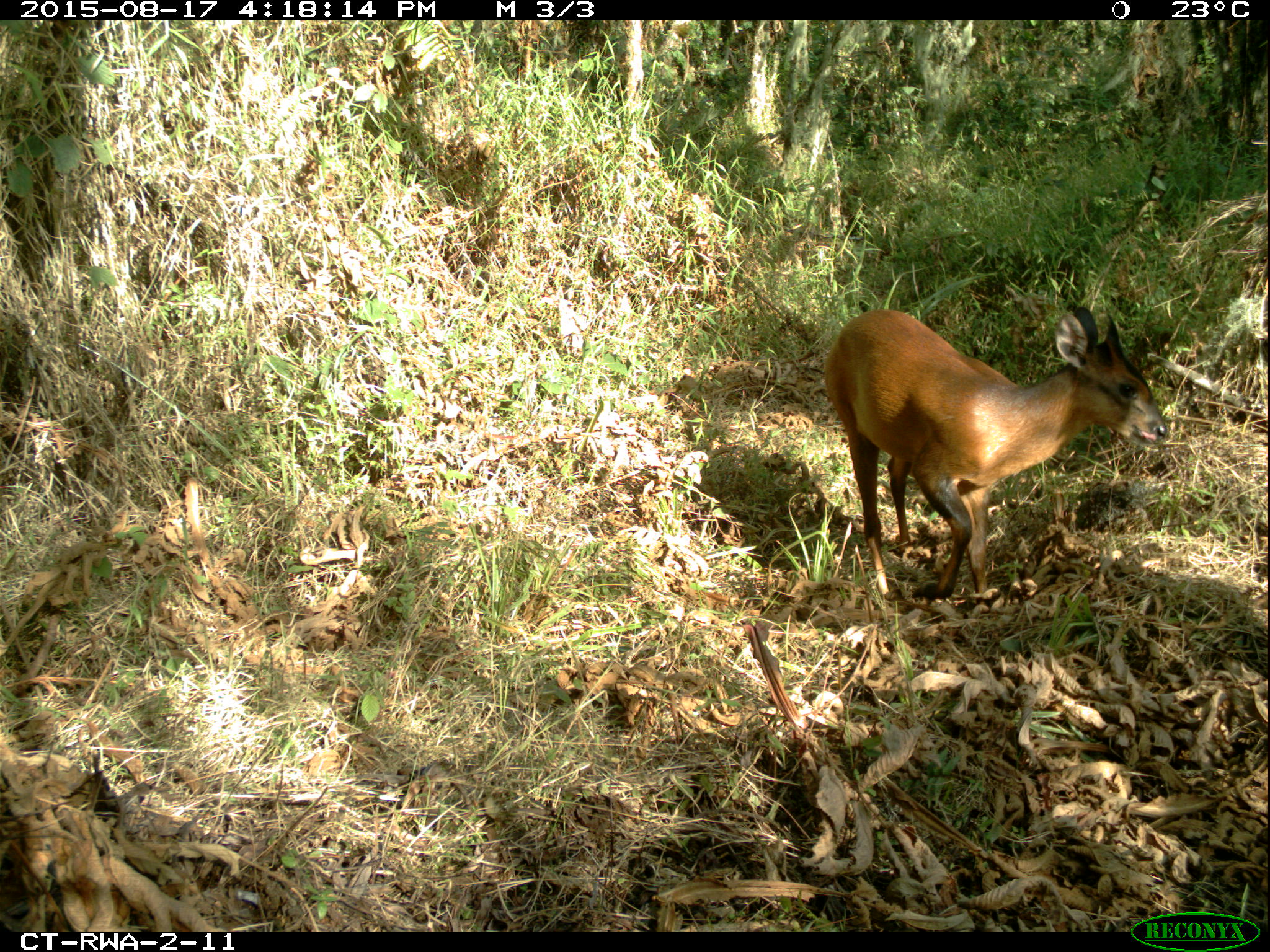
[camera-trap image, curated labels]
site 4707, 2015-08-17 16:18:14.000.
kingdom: Animalia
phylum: Chordata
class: Mammalia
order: Artiodactyla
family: Bovidae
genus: Cephalophus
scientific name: Cephalophus nigrifrons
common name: black-fronted duiker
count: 1